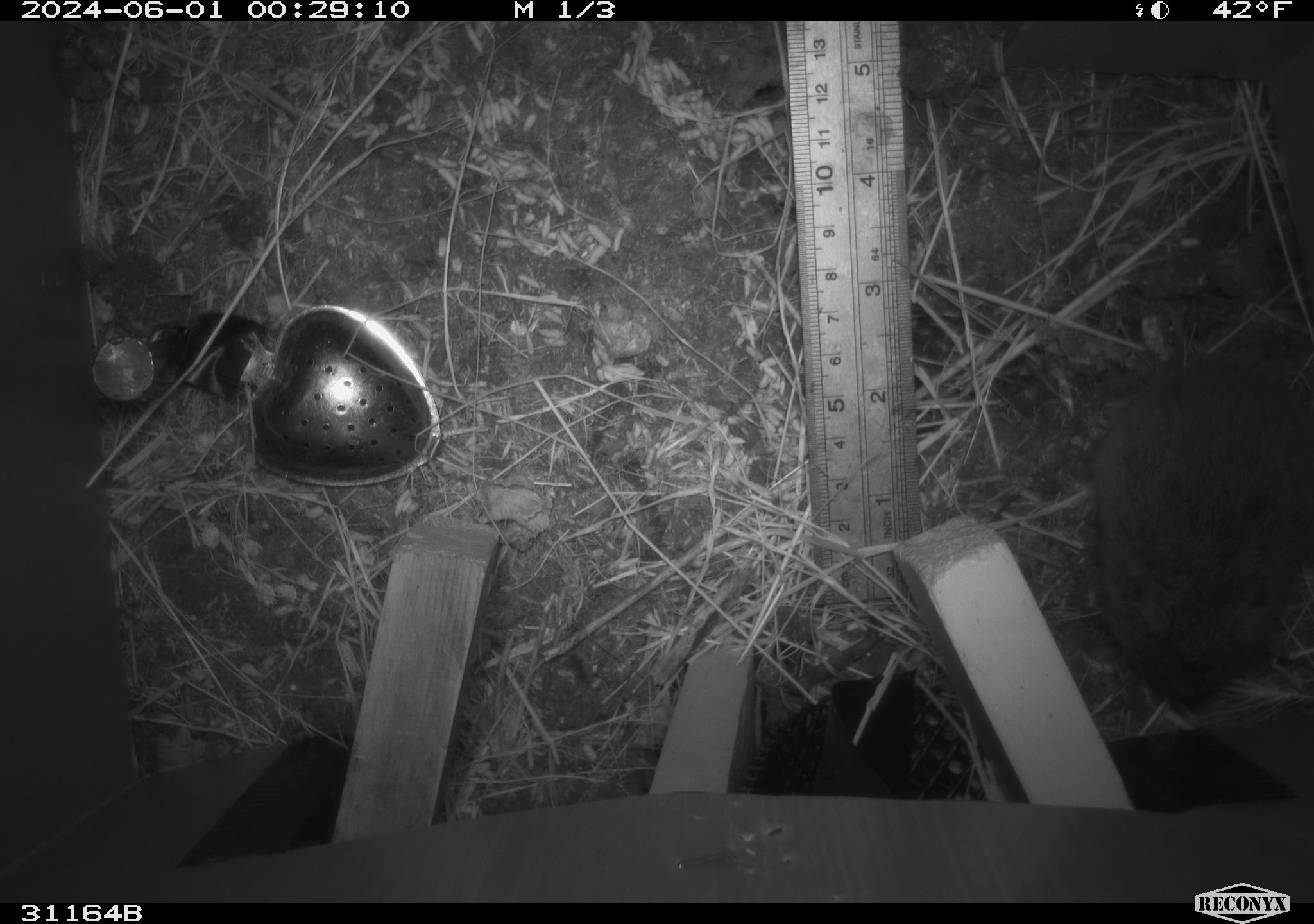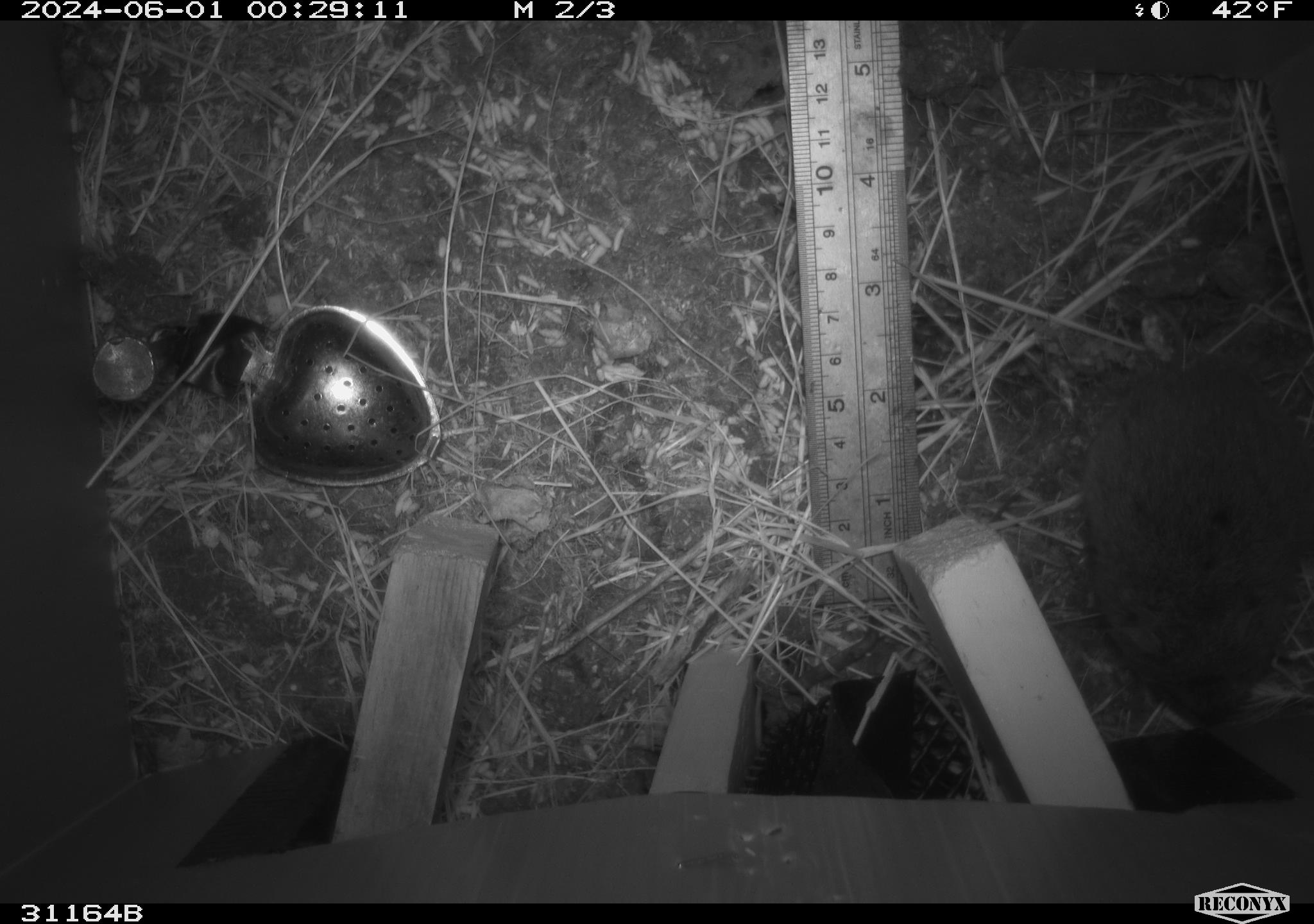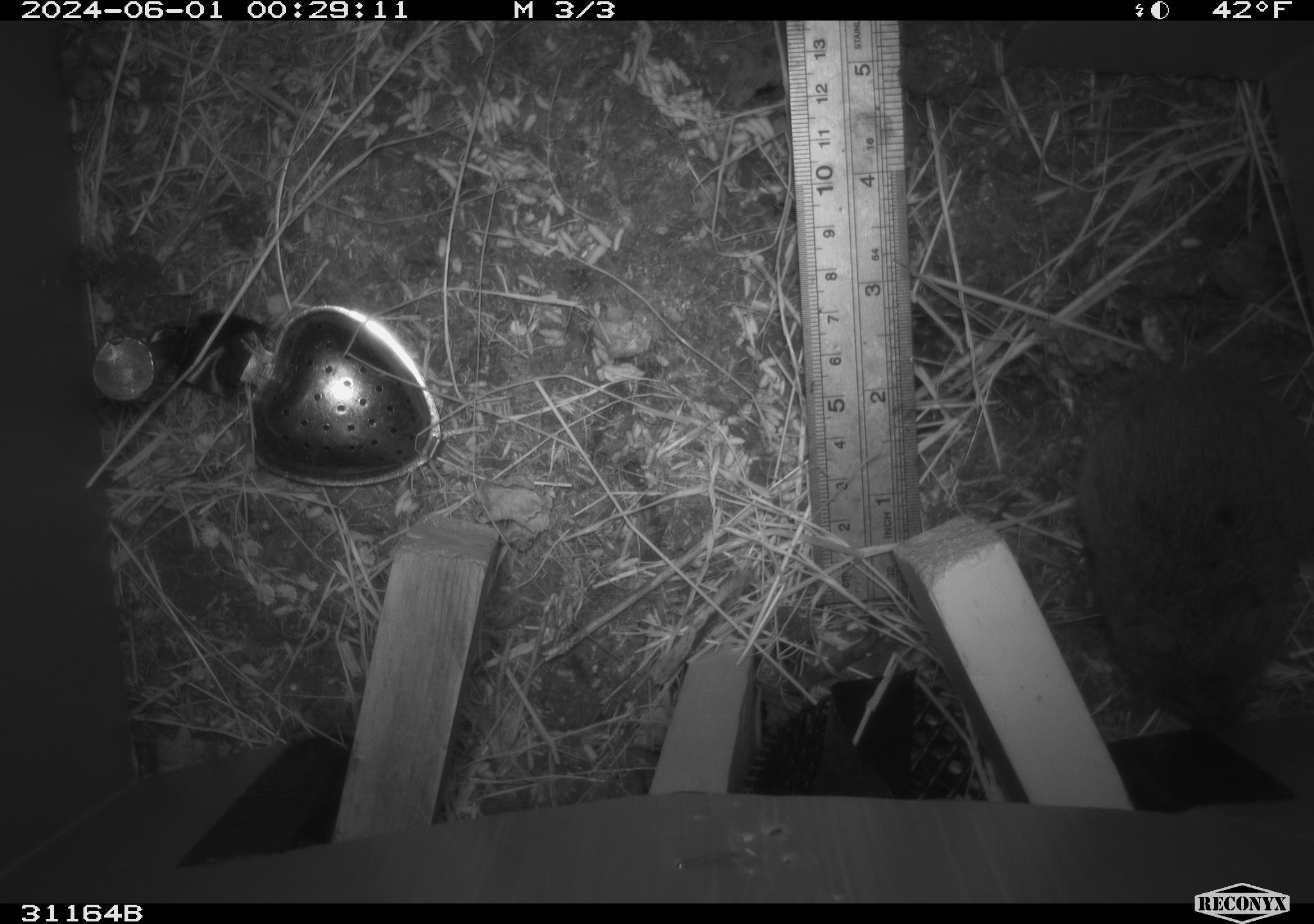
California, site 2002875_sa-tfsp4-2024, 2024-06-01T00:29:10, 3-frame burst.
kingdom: Animalia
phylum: Chordata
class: Mammalia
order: Rodentia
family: Cricetidae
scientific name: Arvicolinae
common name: voles, lemmings, and muskrats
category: arvicolinae subfamily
Arvicolinae subfamily (voles, lemmings, and muskrats) (Arvicolinae).